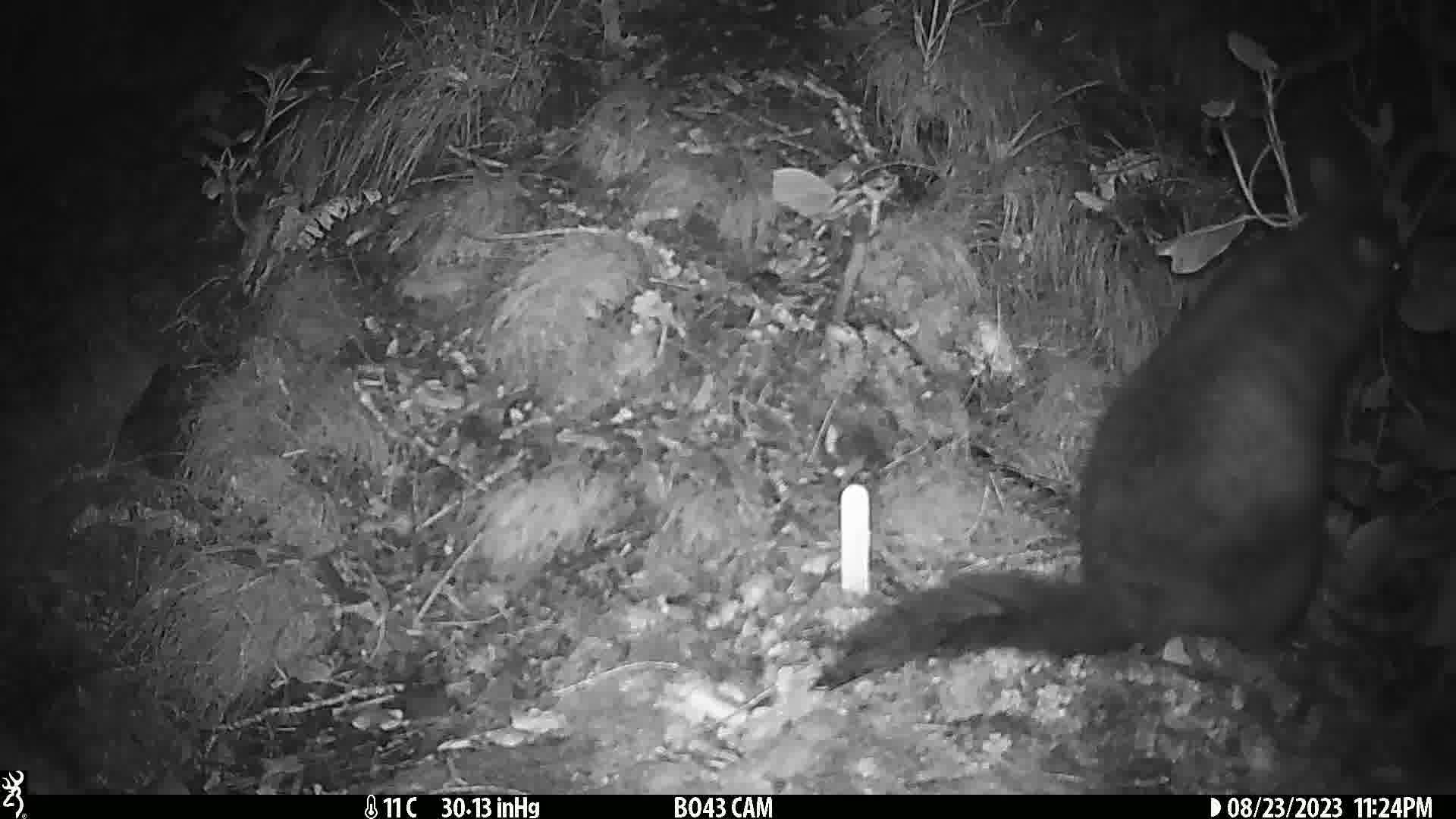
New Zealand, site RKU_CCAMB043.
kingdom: Animalia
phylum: Chordata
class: Mammalia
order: Diprotodontia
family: Phalangeridae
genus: Trichosurus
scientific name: Trichosurus vulpecula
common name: common brushtail possum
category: possum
Possum (common brushtail possum) (Trichosurus vulpecula).